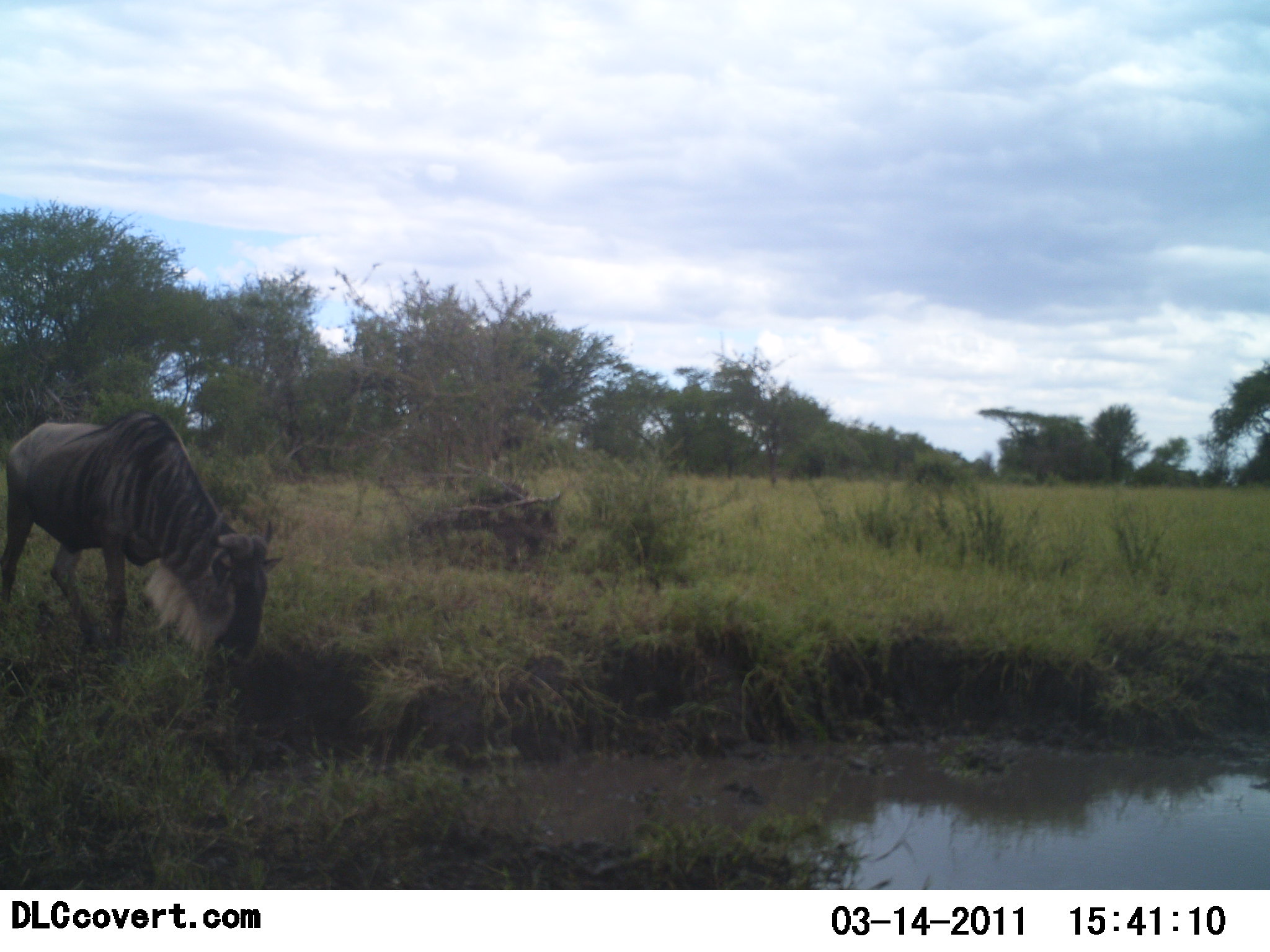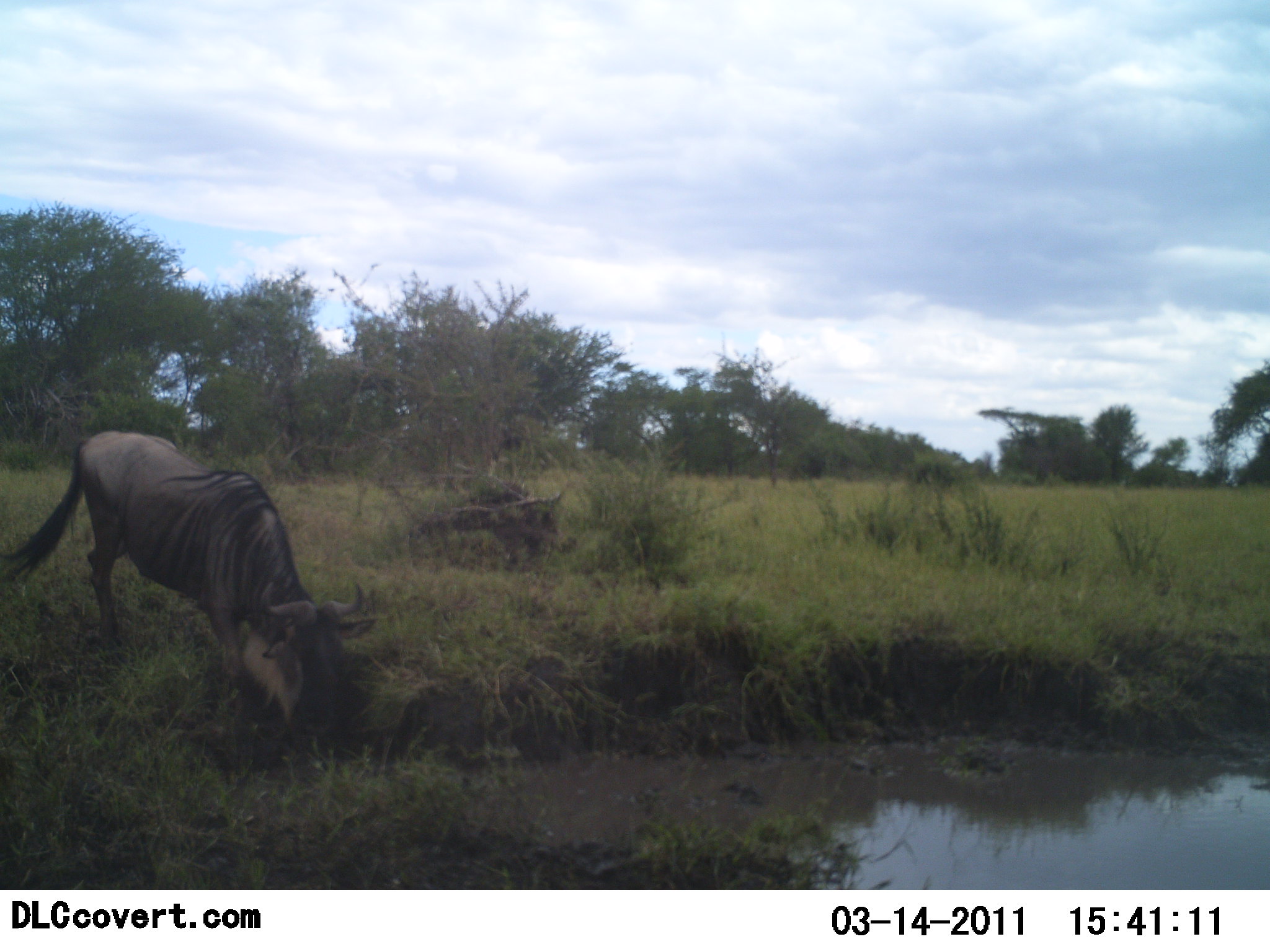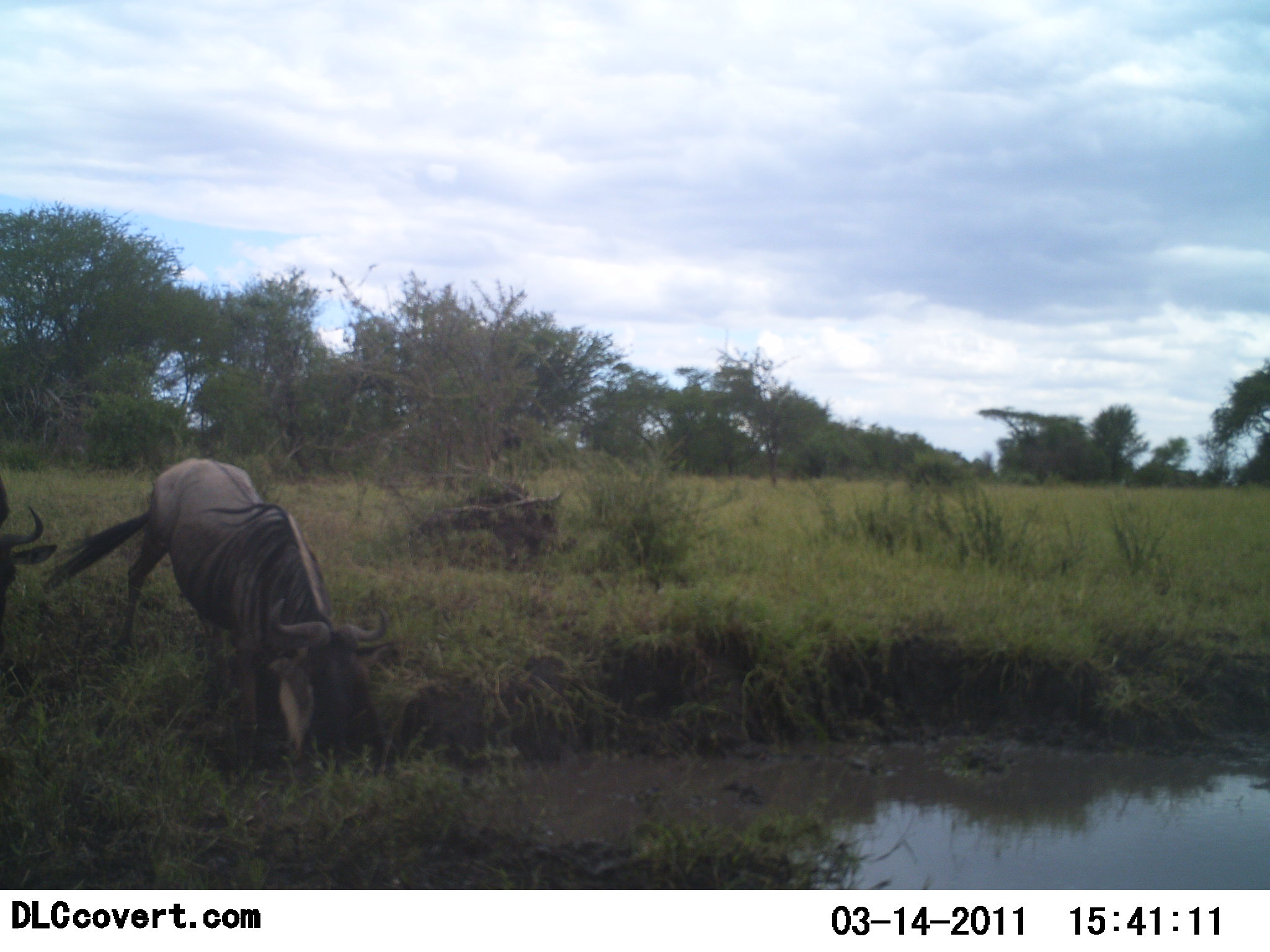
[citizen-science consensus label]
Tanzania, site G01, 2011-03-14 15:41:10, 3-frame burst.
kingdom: Animalia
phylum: Chordata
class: Mammalia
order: Artiodactyla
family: Bovidae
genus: Connochaetes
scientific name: Connochaetes taurinus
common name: blue wildebeest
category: wildebeest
Wildebeest (blue wildebeest) (Connochaetes taurinus), count 2. Behavior (volunteer vote fractions): standing 18%, resting 0%, moving 36%, interacting 0%. Young present (vote fraction): 0%. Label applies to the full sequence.